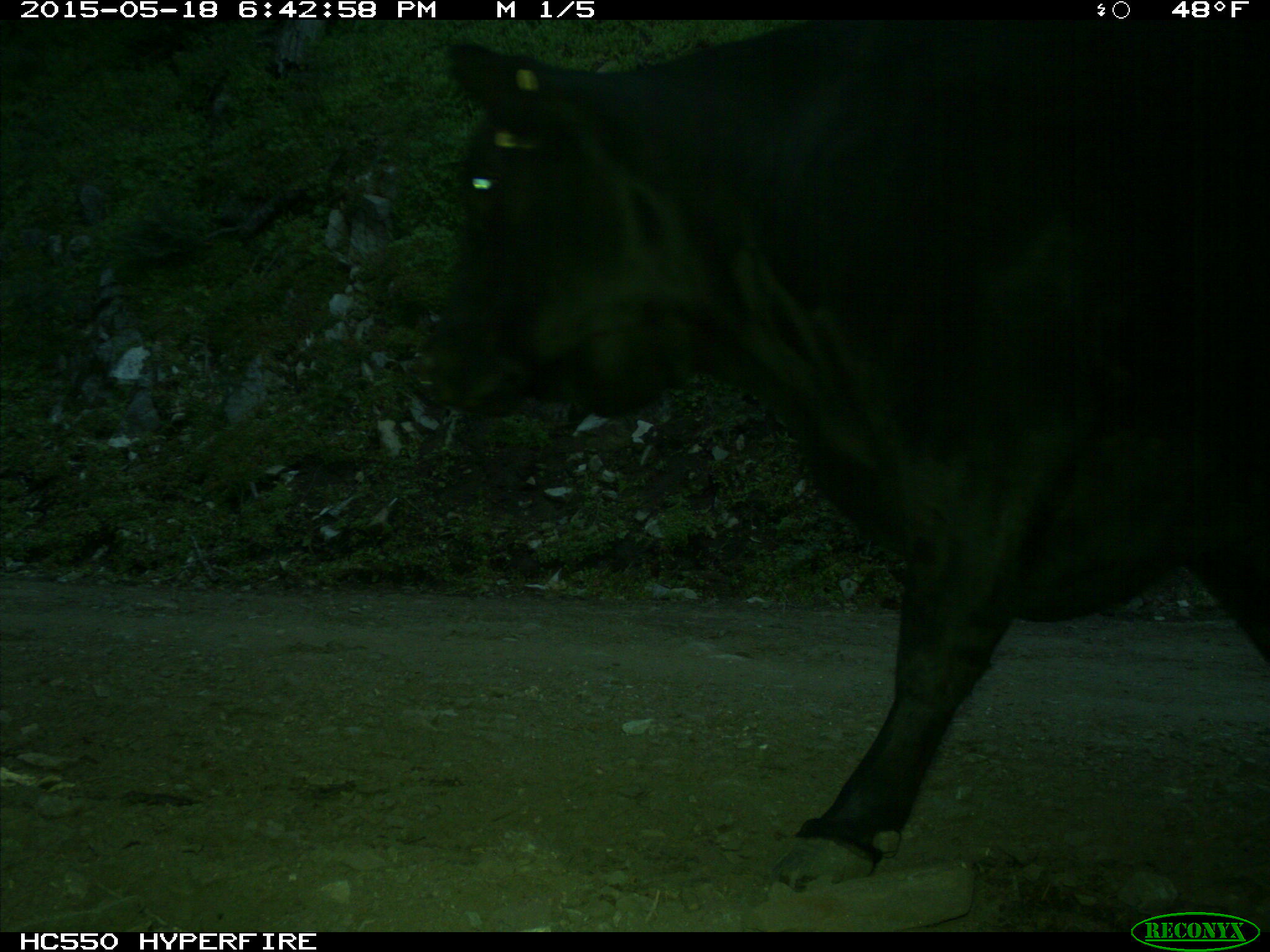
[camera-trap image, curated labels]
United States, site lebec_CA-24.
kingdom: Animalia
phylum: Chordata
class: Mammalia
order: Artiodactyla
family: Bovidae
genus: Bos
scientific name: Bos taurus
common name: domestic cow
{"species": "Bos taurus (domestic cow)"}